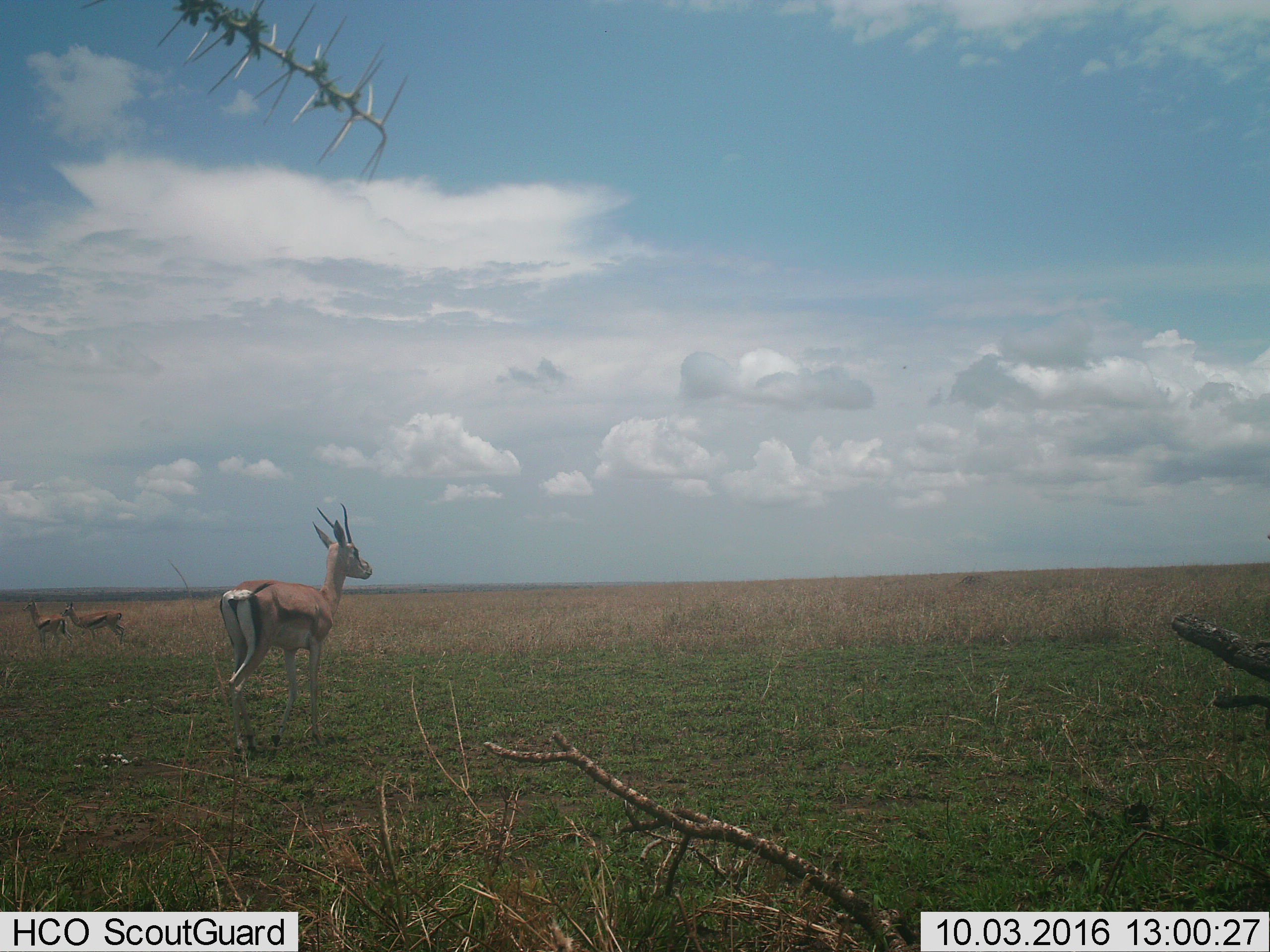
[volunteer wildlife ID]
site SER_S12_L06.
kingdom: Animalia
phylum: Chordata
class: Mammalia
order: Artiodactyla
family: Bovidae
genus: Eudorcas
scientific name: Eudorcas thomsonii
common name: thomson's gazelle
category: gazellethomsons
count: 2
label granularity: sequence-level